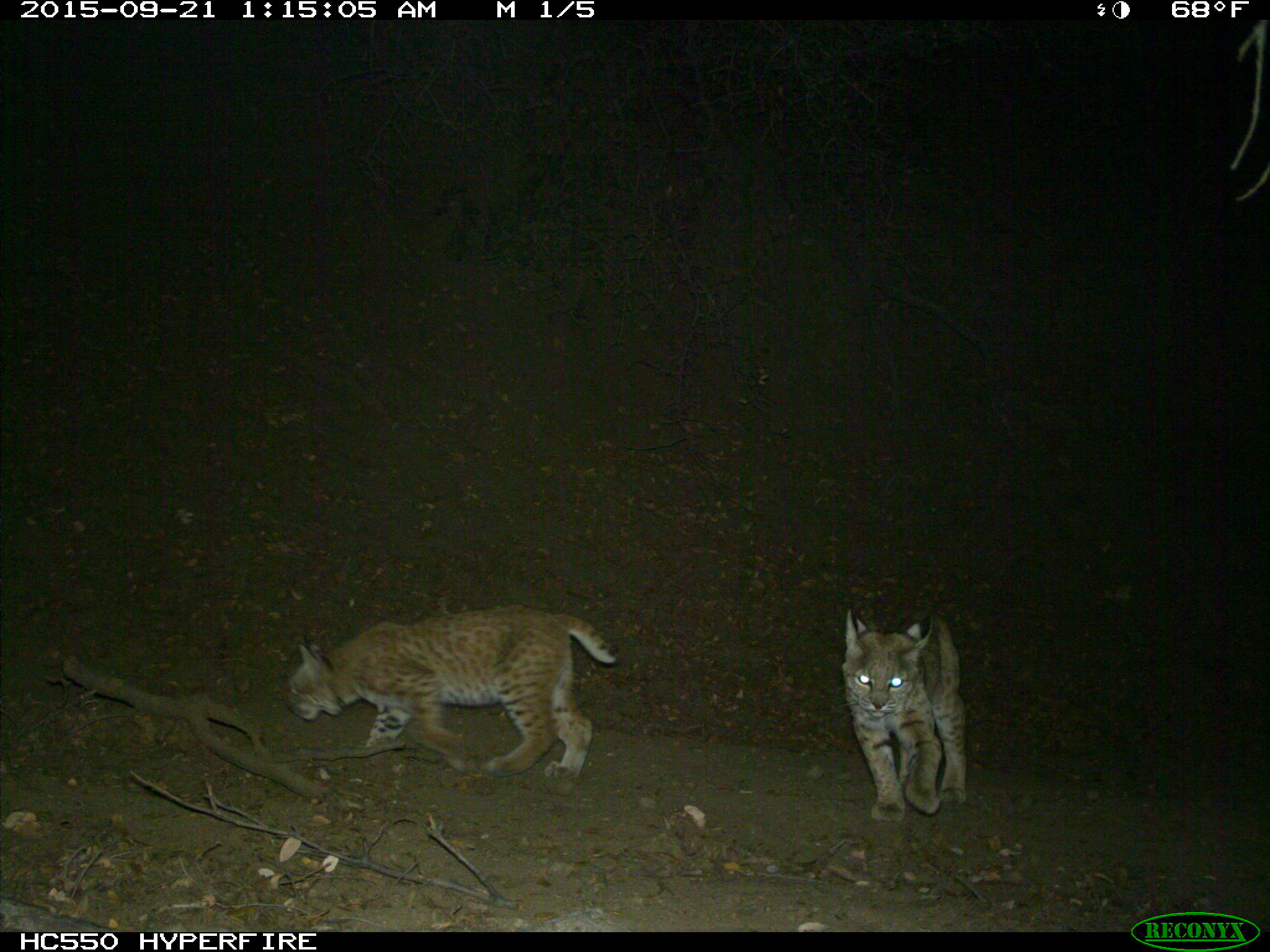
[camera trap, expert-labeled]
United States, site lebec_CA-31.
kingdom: Animalia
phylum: Chordata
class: Mammalia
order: Carnivora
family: Felidae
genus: Lynx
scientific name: Lynx rufus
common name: bobcat